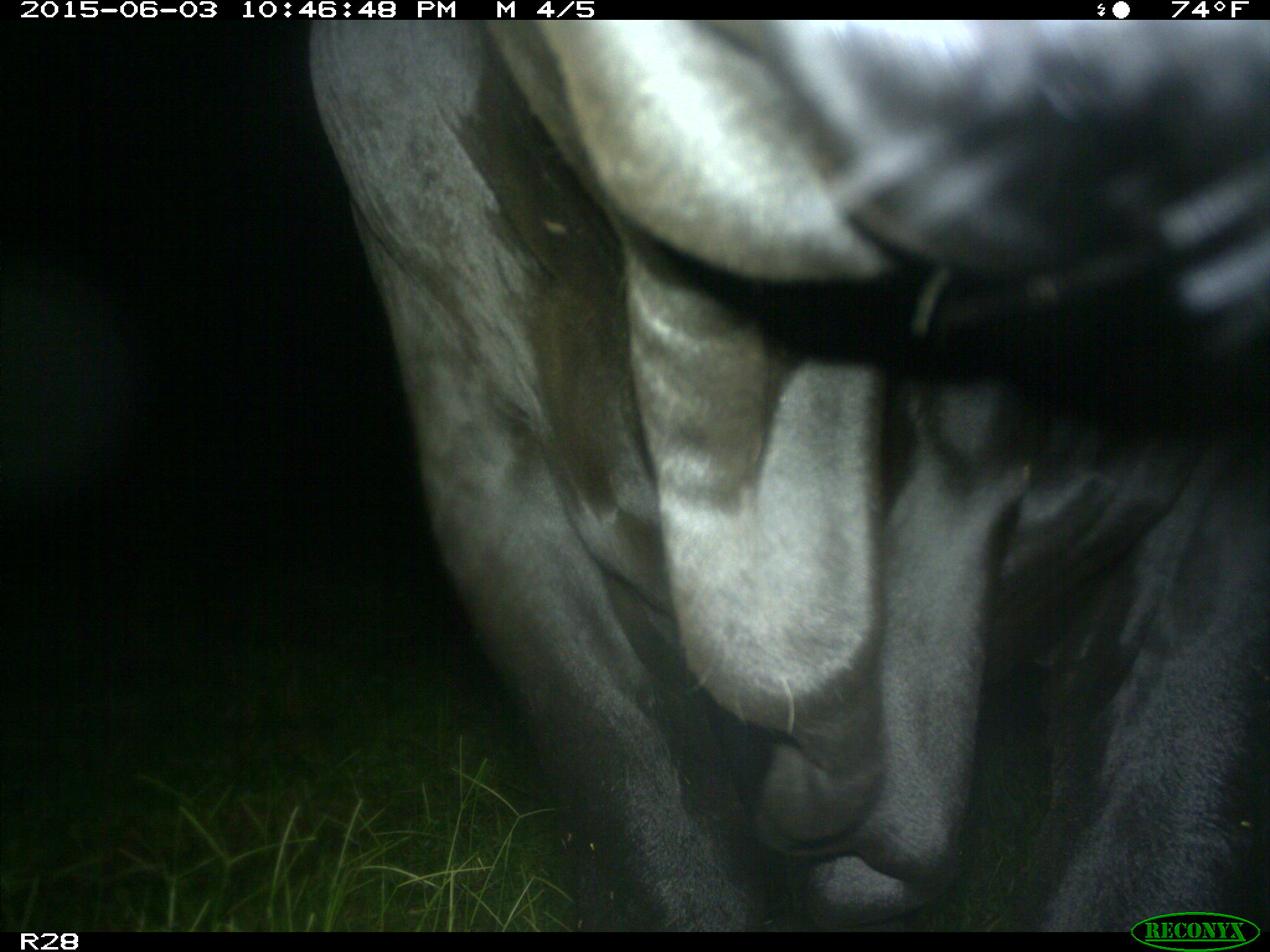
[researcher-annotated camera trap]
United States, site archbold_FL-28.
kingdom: Animalia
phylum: Chordata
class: Mammalia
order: Artiodactyla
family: Bovidae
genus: Bos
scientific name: Bos taurus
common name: domestic cow